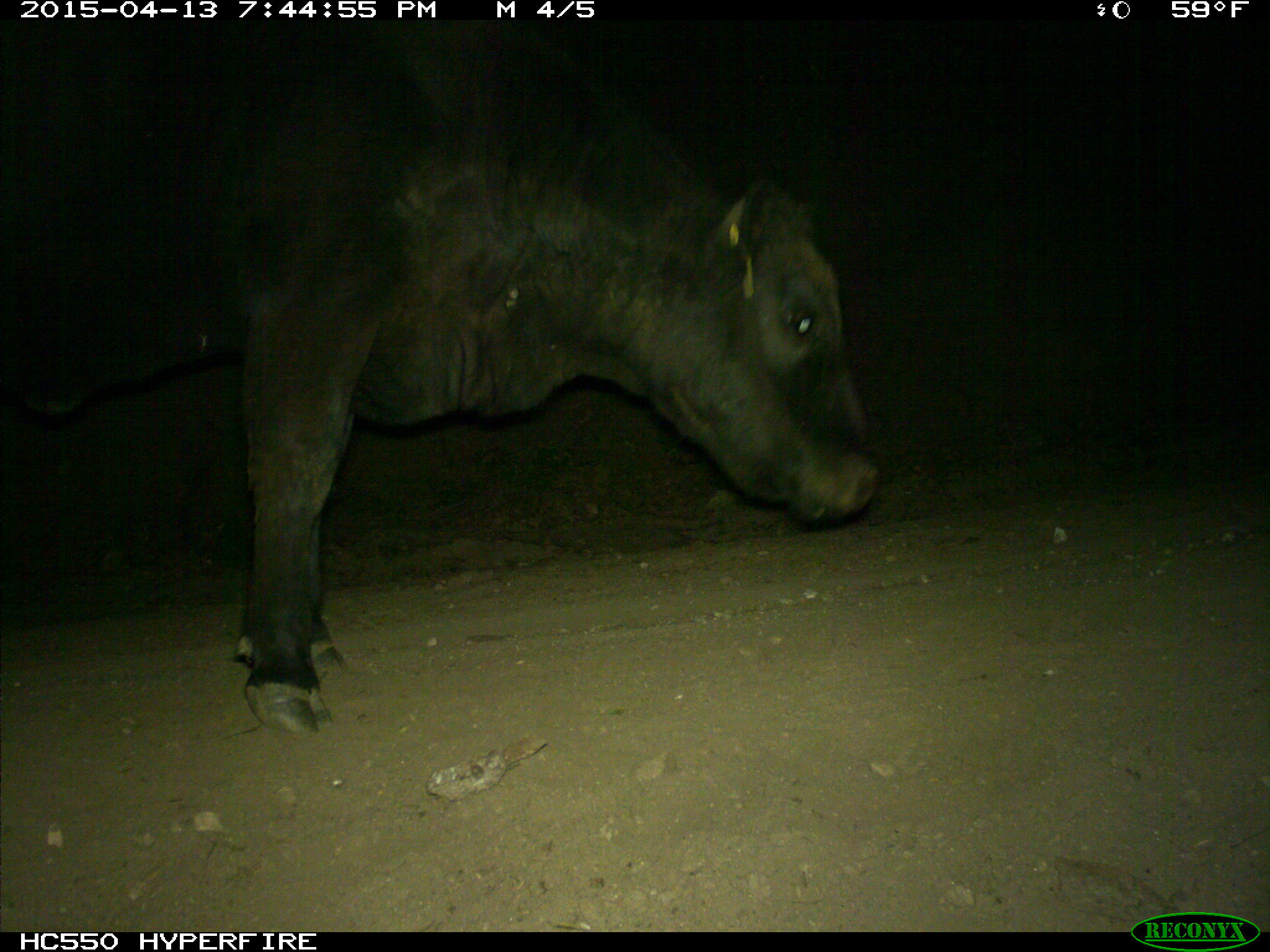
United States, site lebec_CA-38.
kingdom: Animalia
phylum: Chordata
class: Mammalia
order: Artiodactyla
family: Bovidae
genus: Bos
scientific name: Bos taurus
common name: domestic cow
Bos taurus (domestic cow).